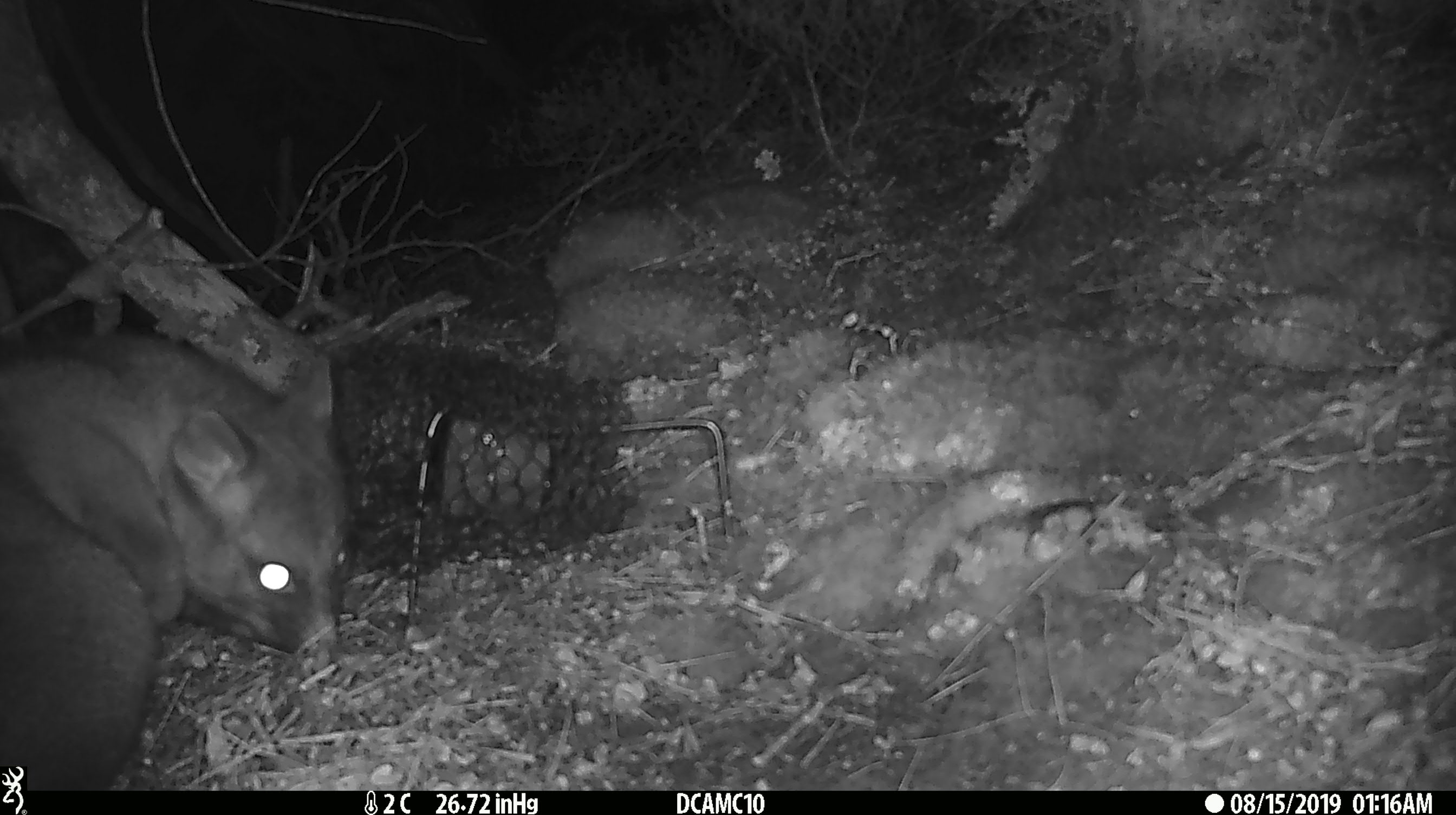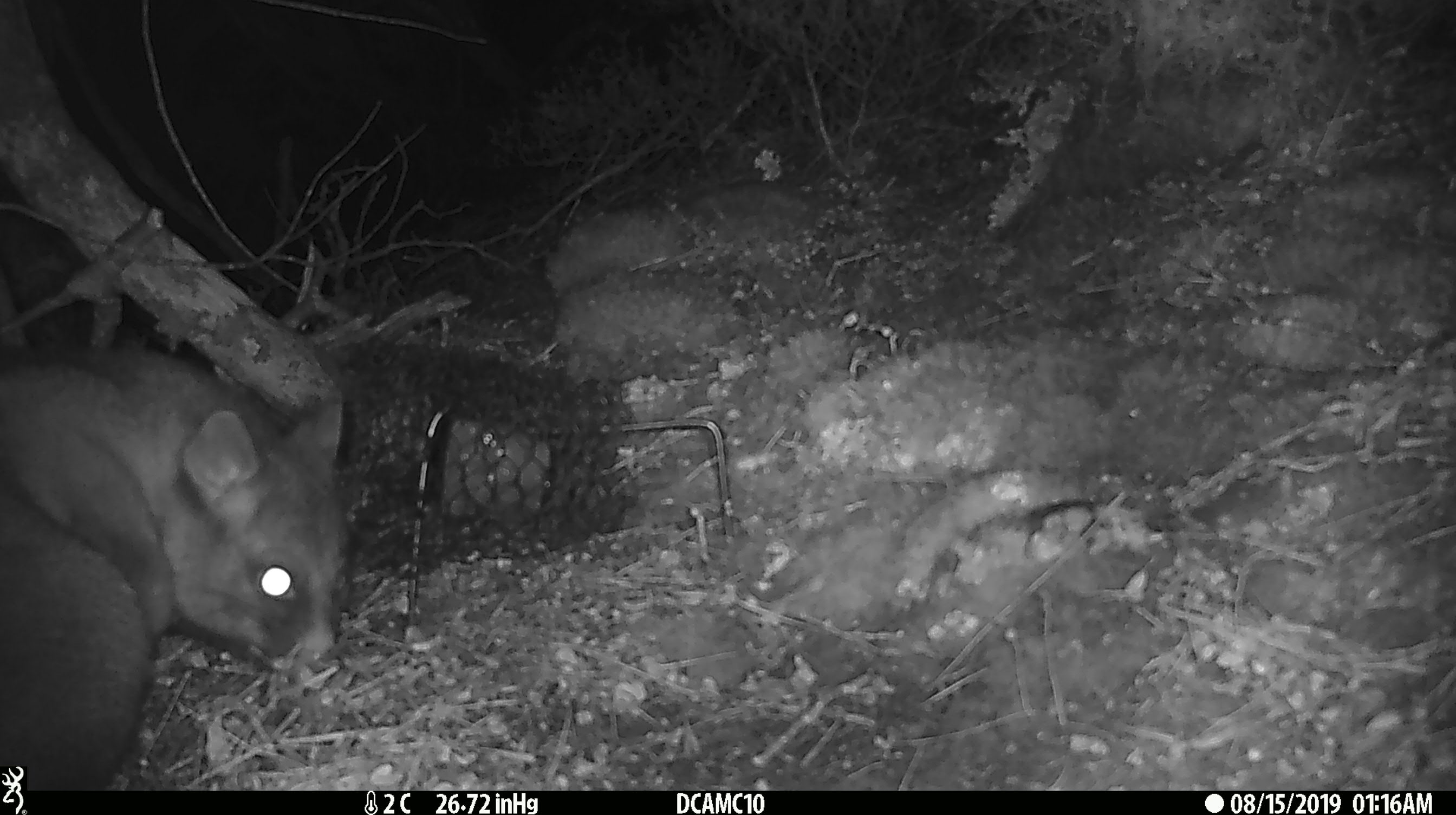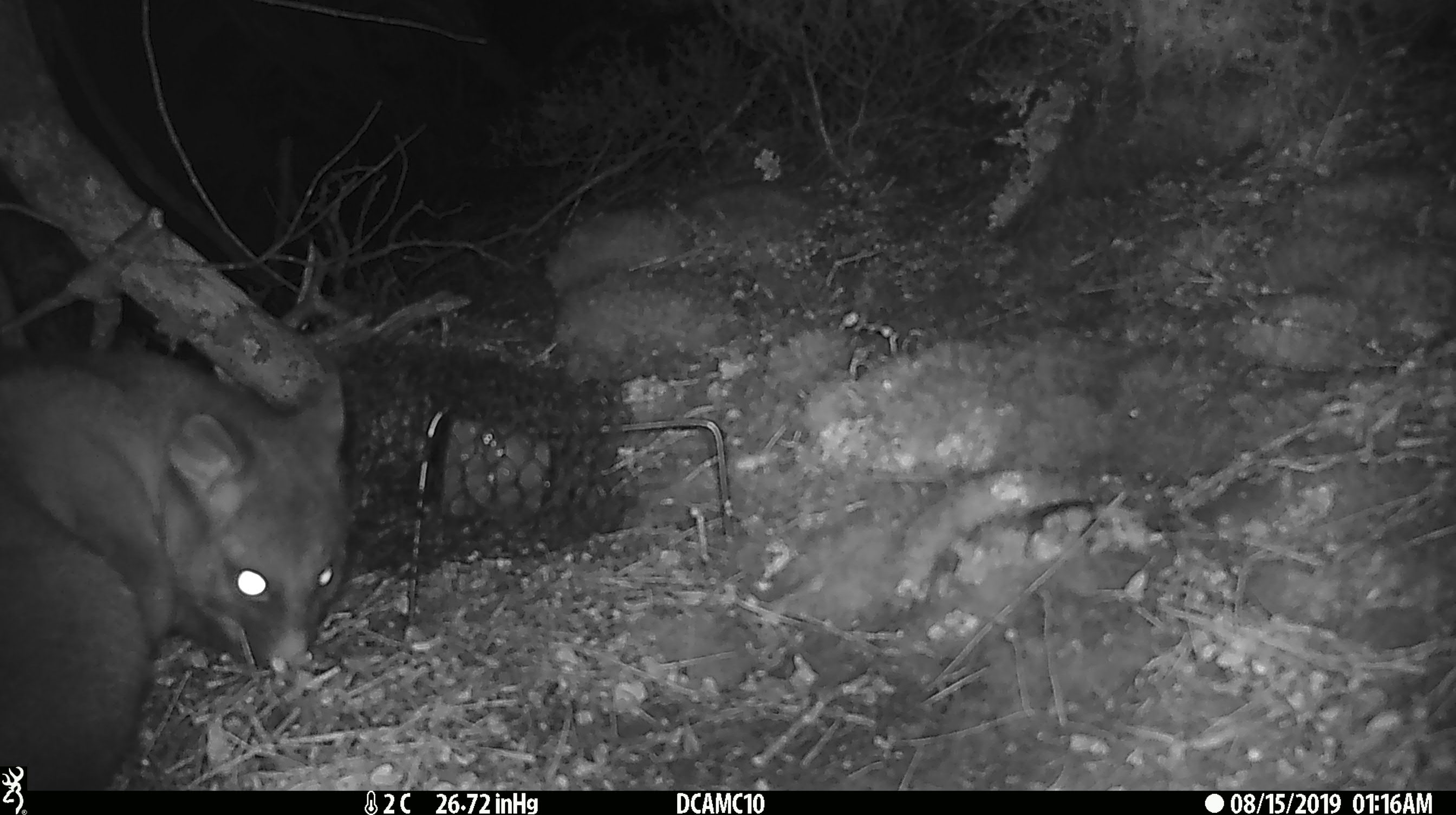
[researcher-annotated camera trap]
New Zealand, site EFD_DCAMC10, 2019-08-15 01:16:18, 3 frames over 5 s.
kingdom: Animalia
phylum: Chordata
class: Mammalia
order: Diprotodontia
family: Phalangeridae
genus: Trichosurus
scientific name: Trichosurus vulpecula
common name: common brushtail possum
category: possum